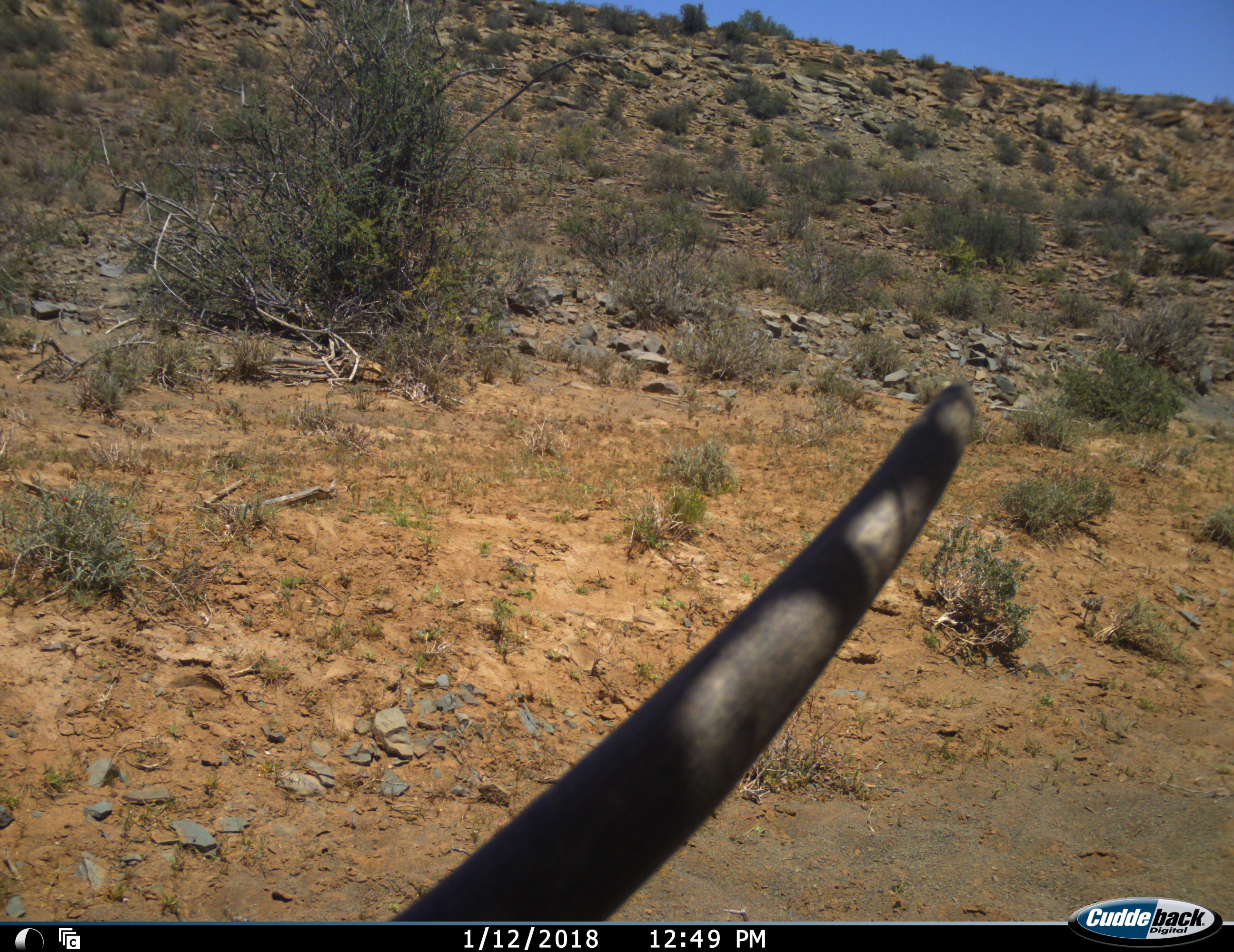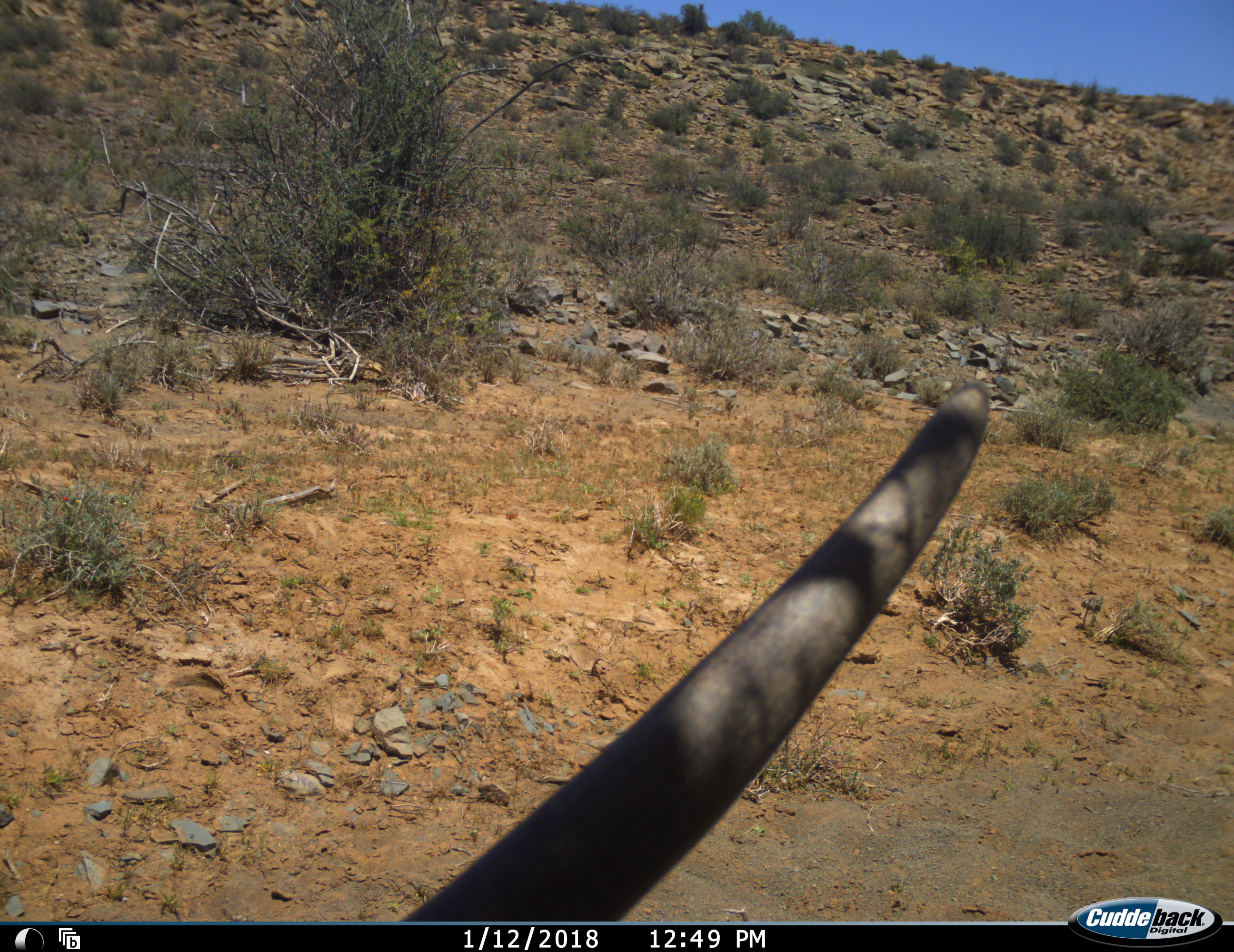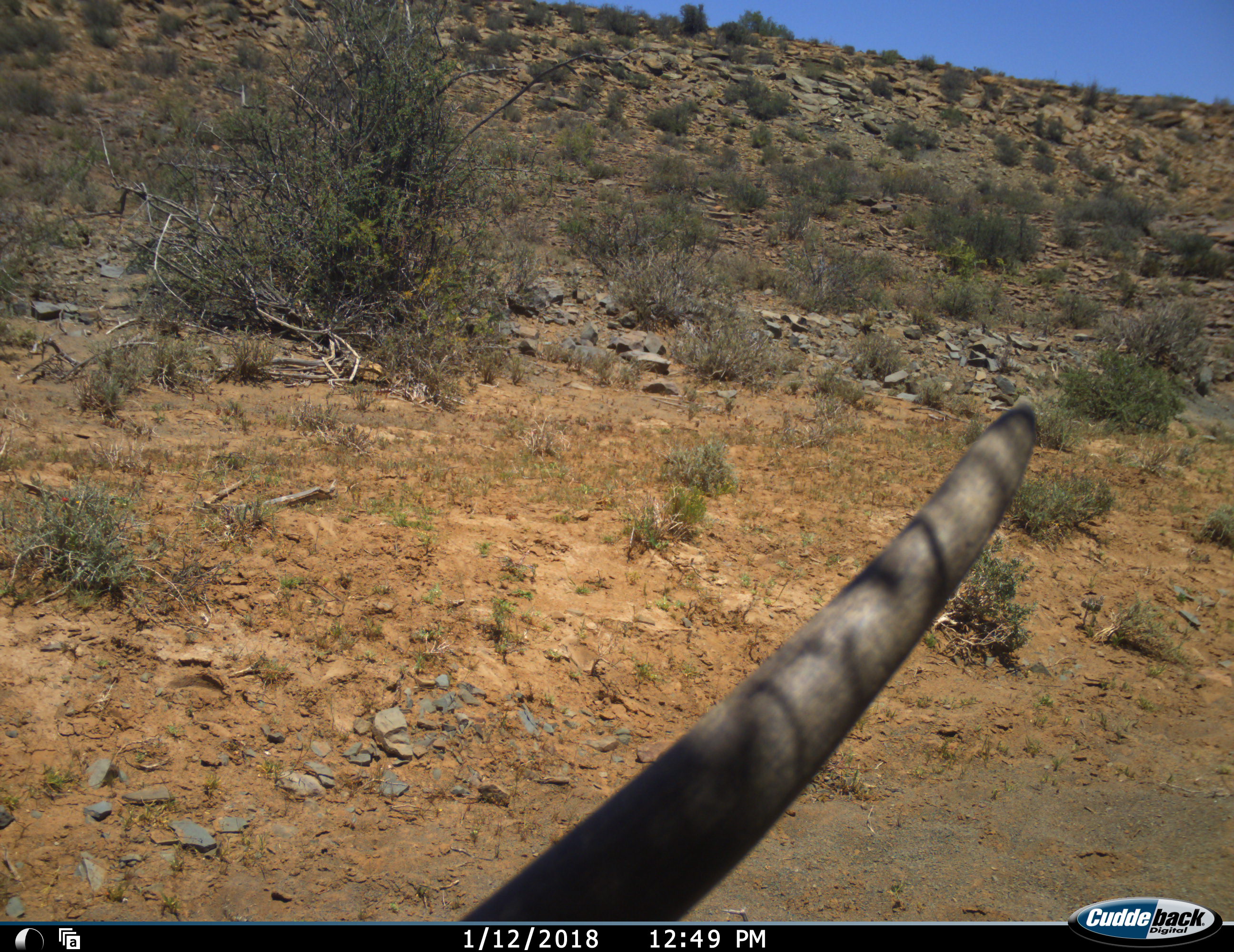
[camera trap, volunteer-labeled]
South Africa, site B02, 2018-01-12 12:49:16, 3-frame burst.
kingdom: Animalia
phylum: Chordata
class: Mammalia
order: Artiodactyla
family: Bovidae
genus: Tragelaphus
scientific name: Tragelaphus oryx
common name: eland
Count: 1.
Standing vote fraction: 80%.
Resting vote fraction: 20%.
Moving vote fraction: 0%.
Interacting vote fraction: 0%.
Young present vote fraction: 0%.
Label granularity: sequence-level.